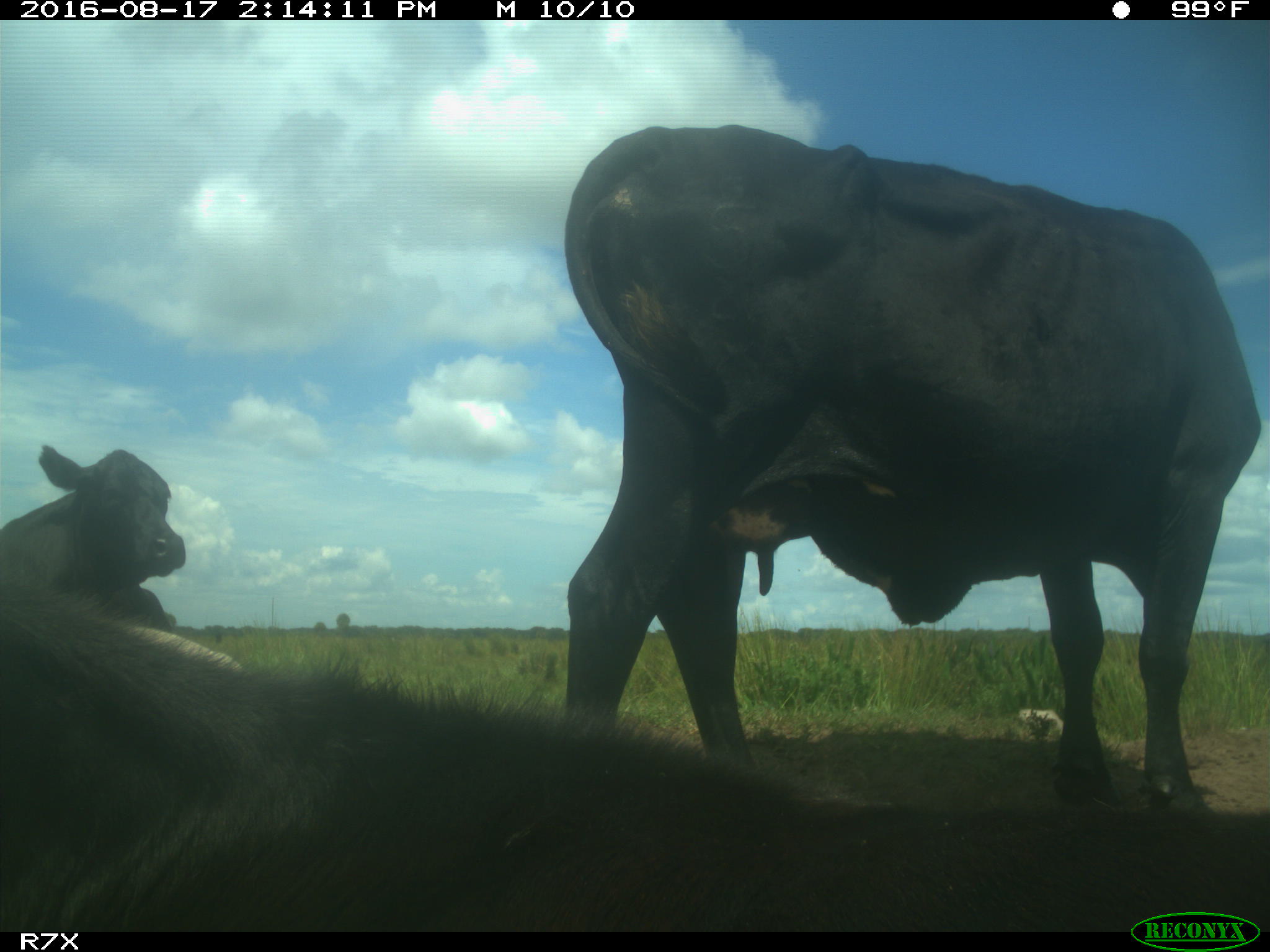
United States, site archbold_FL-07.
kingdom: Animalia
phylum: Chordata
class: Mammalia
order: Artiodactyla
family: Bovidae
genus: Bos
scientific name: Bos taurus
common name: domestic cow